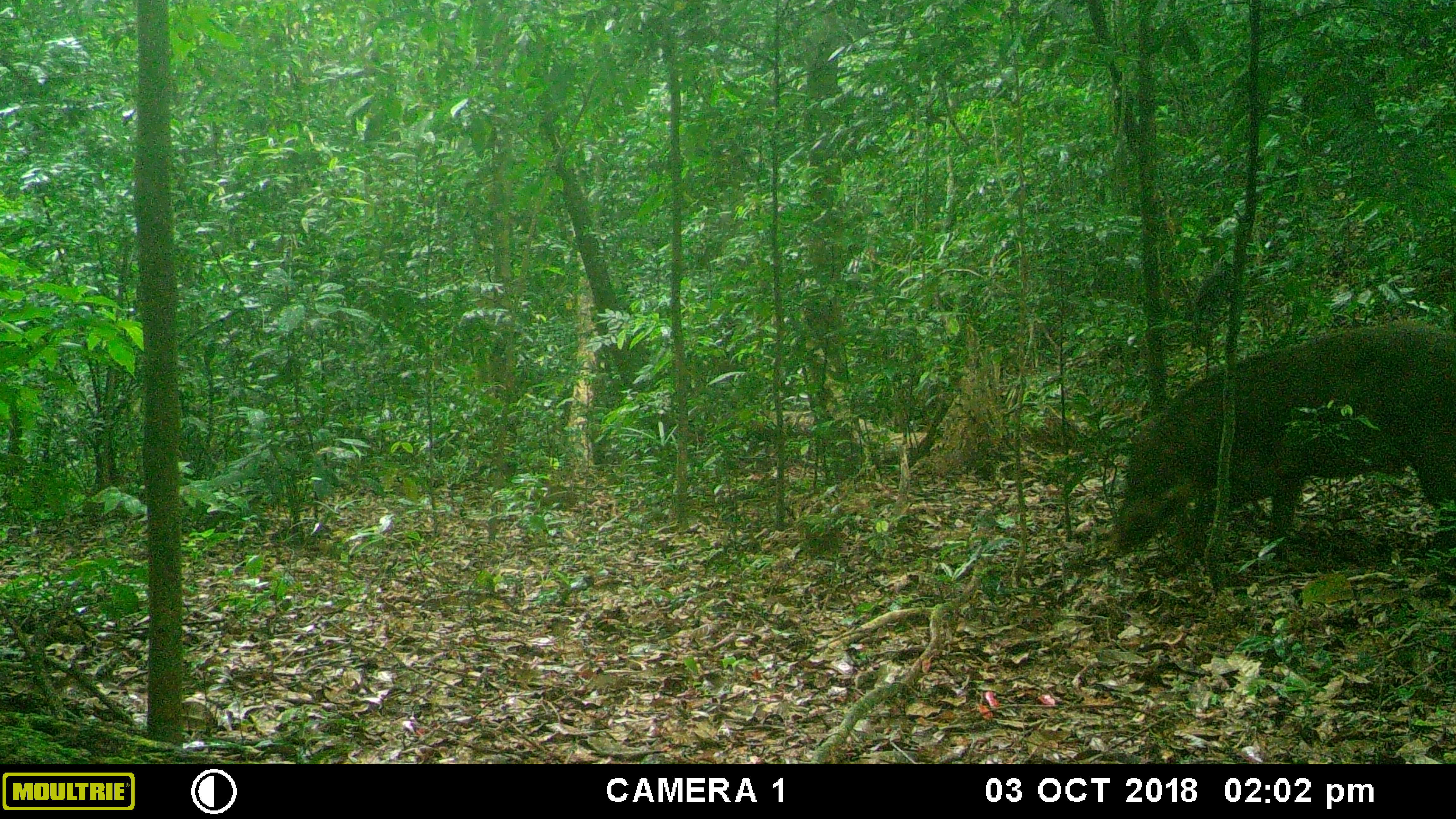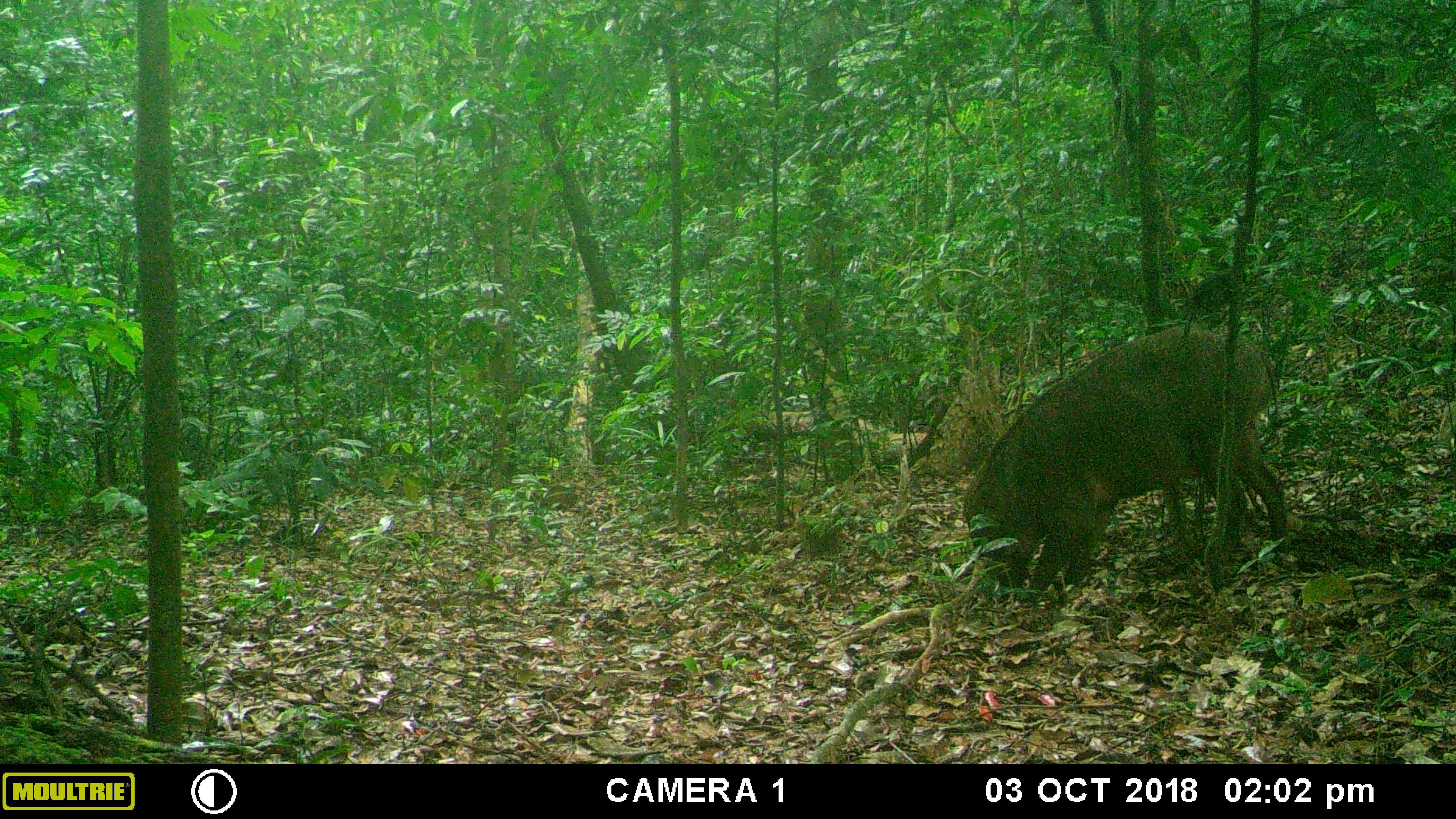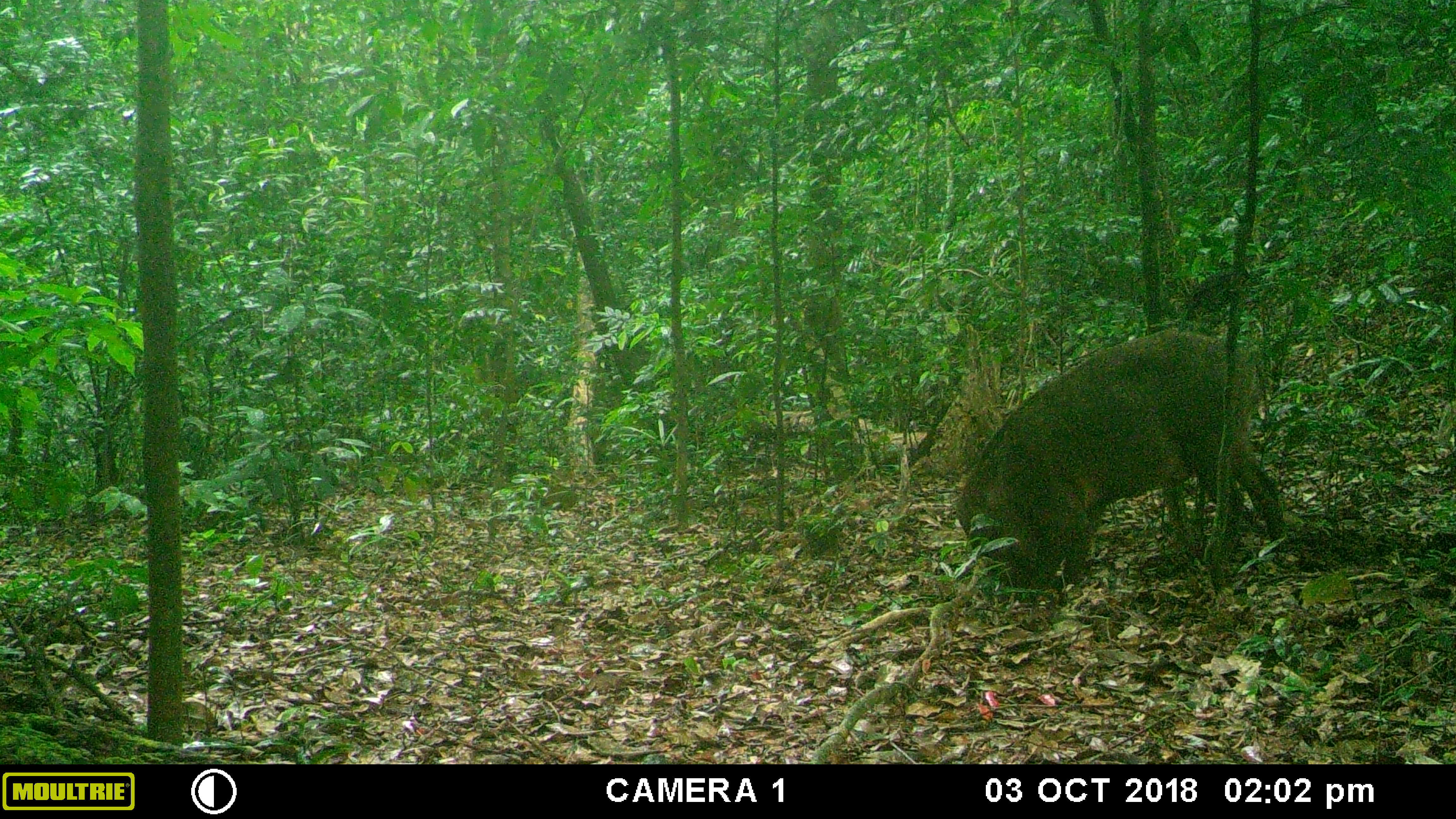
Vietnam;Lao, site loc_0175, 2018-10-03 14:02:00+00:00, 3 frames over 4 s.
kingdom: Animalia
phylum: Chordata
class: Mammalia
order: Artiodactyla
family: Suidae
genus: Sus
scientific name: Sus scrofa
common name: eurasian wild pig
Eurasian wild pig (Sus scrofa). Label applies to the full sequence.